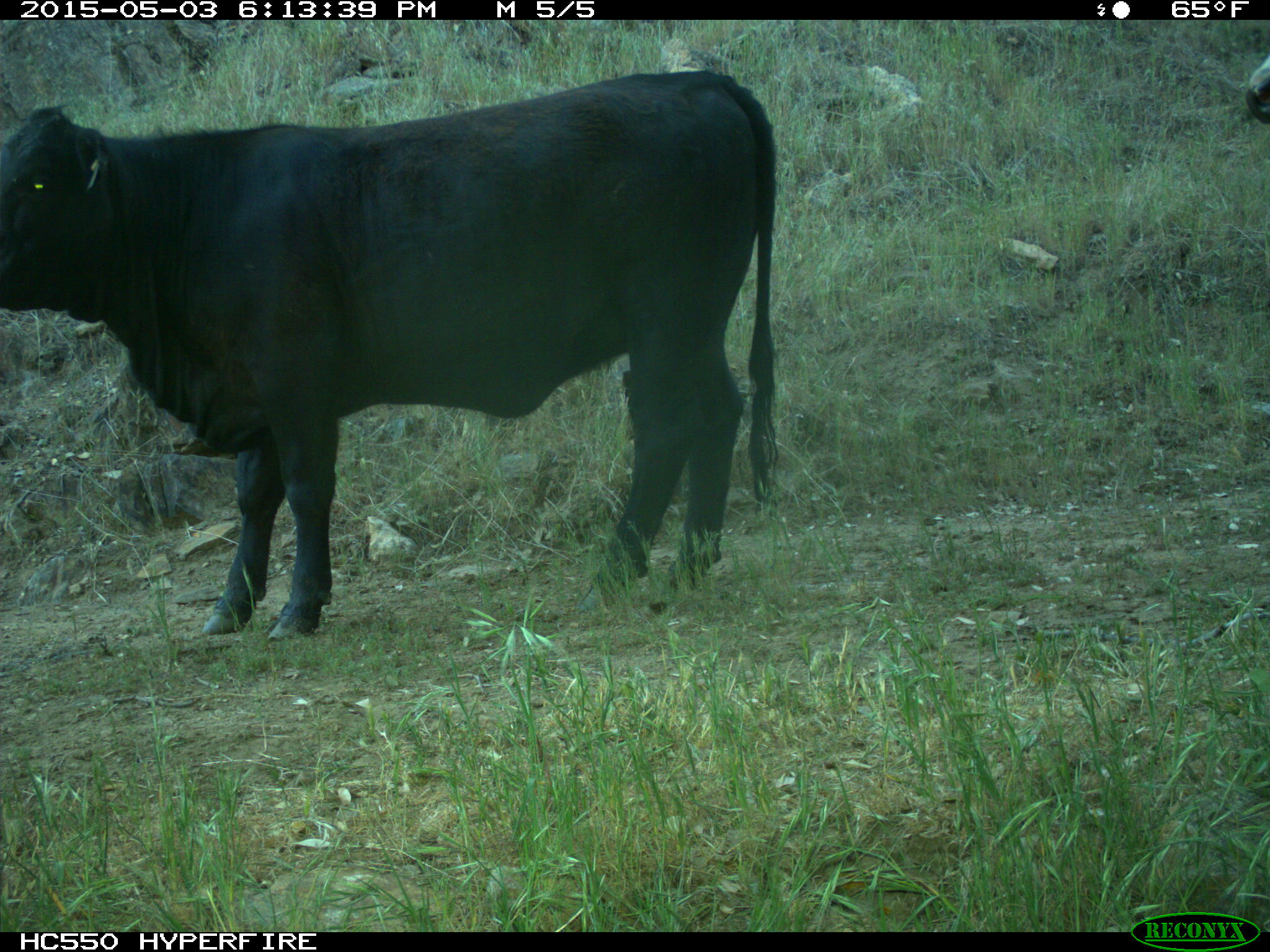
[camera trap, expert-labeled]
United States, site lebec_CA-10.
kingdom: Animalia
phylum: Chordata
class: Mammalia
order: Artiodactyla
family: Bovidae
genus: Bos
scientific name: Bos taurus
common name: domestic cow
Bos taurus (domestic cow).